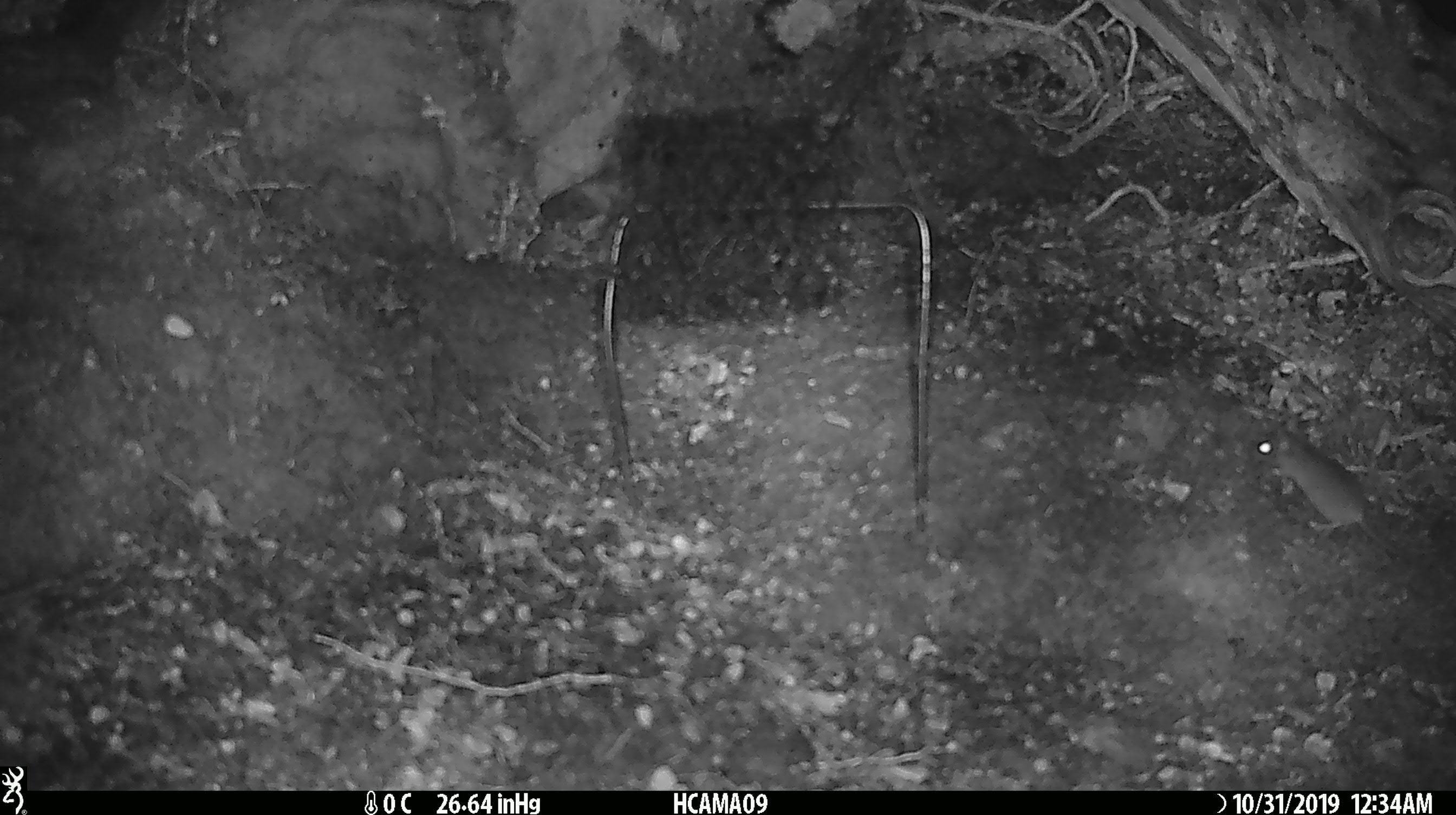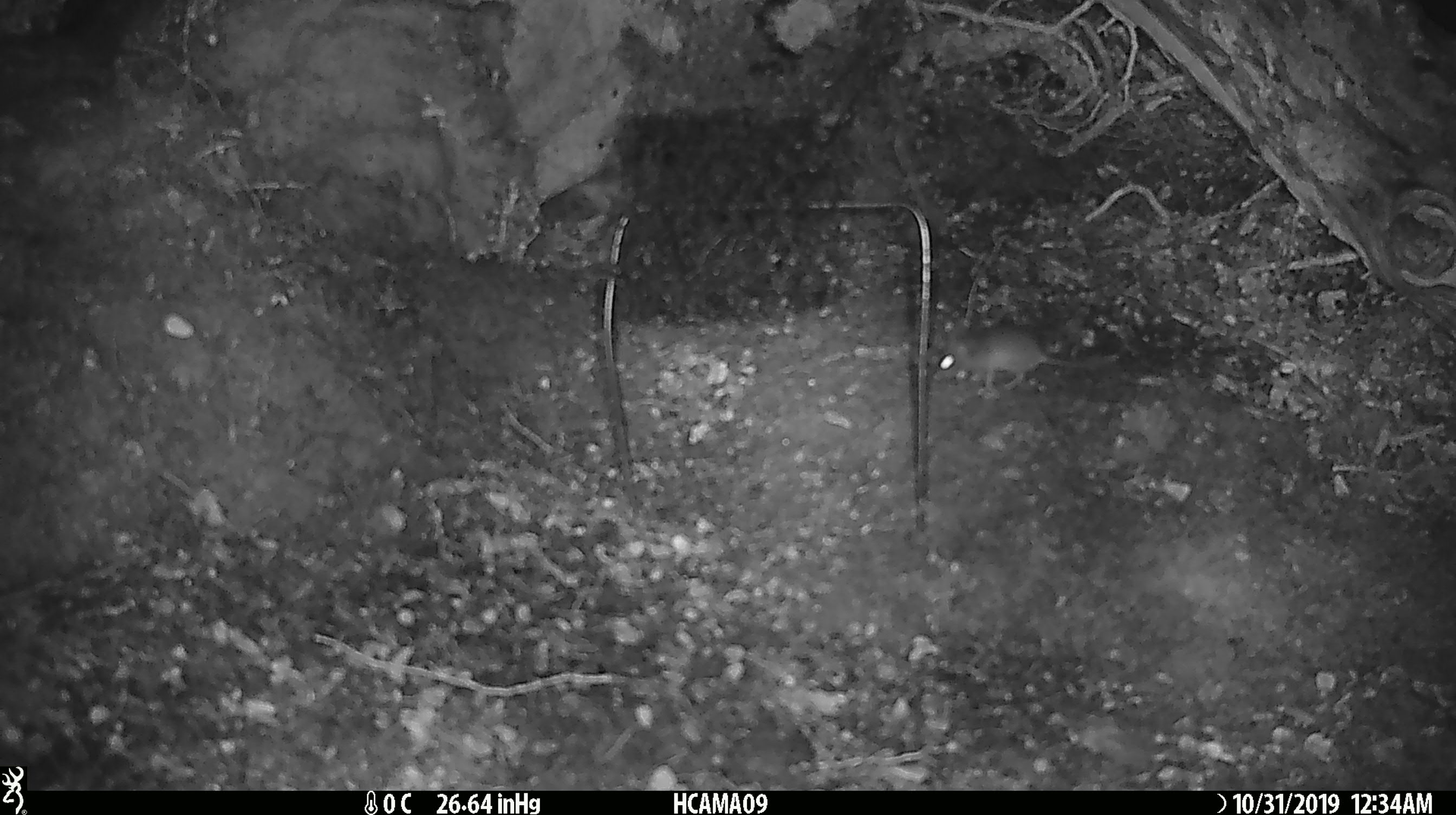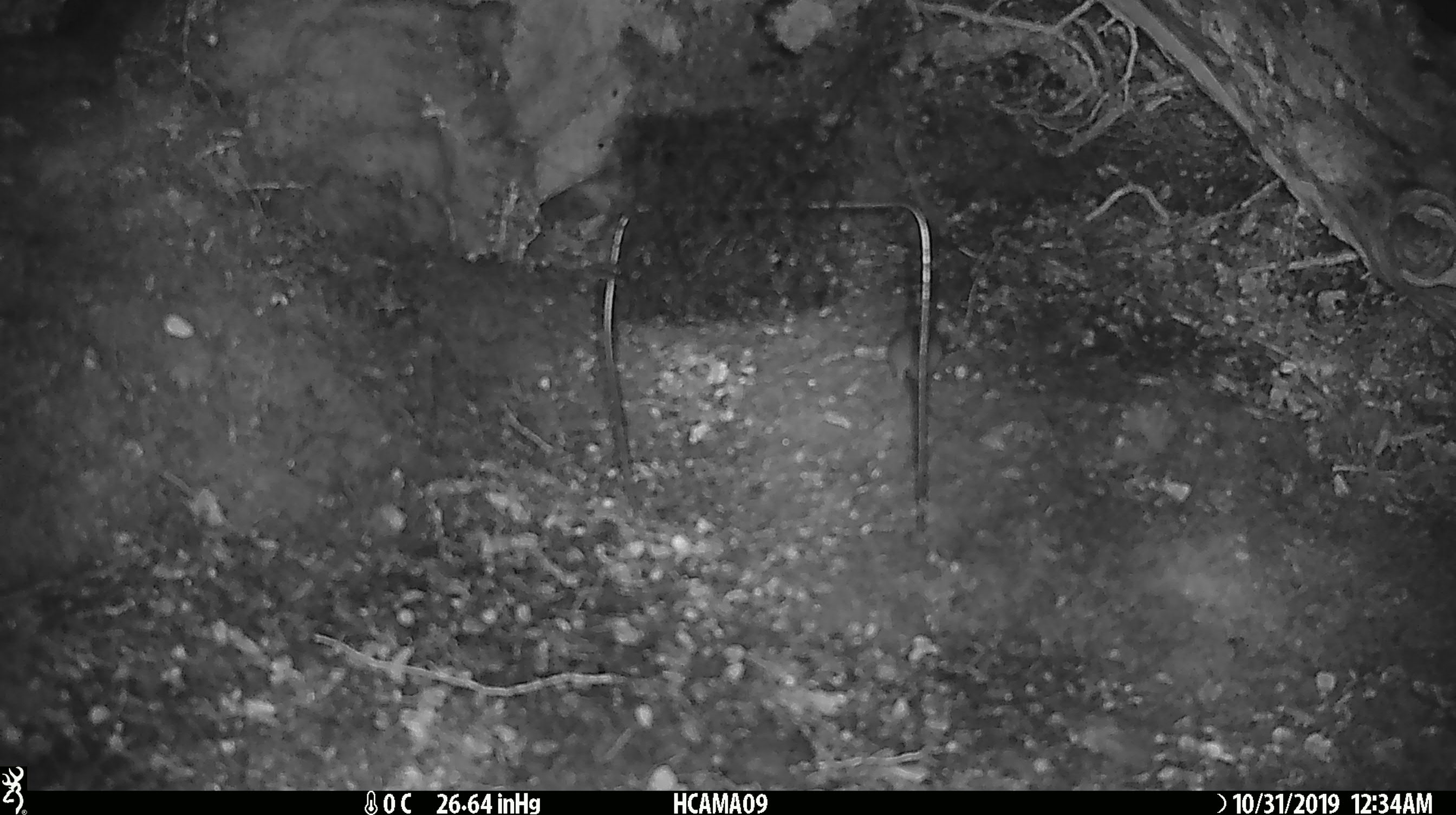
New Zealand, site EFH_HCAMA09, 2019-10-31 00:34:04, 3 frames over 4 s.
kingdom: Animalia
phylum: Chordata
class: Mammalia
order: Rodentia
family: Muridae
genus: Mus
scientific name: Mus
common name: mouse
Mouse (Mus).